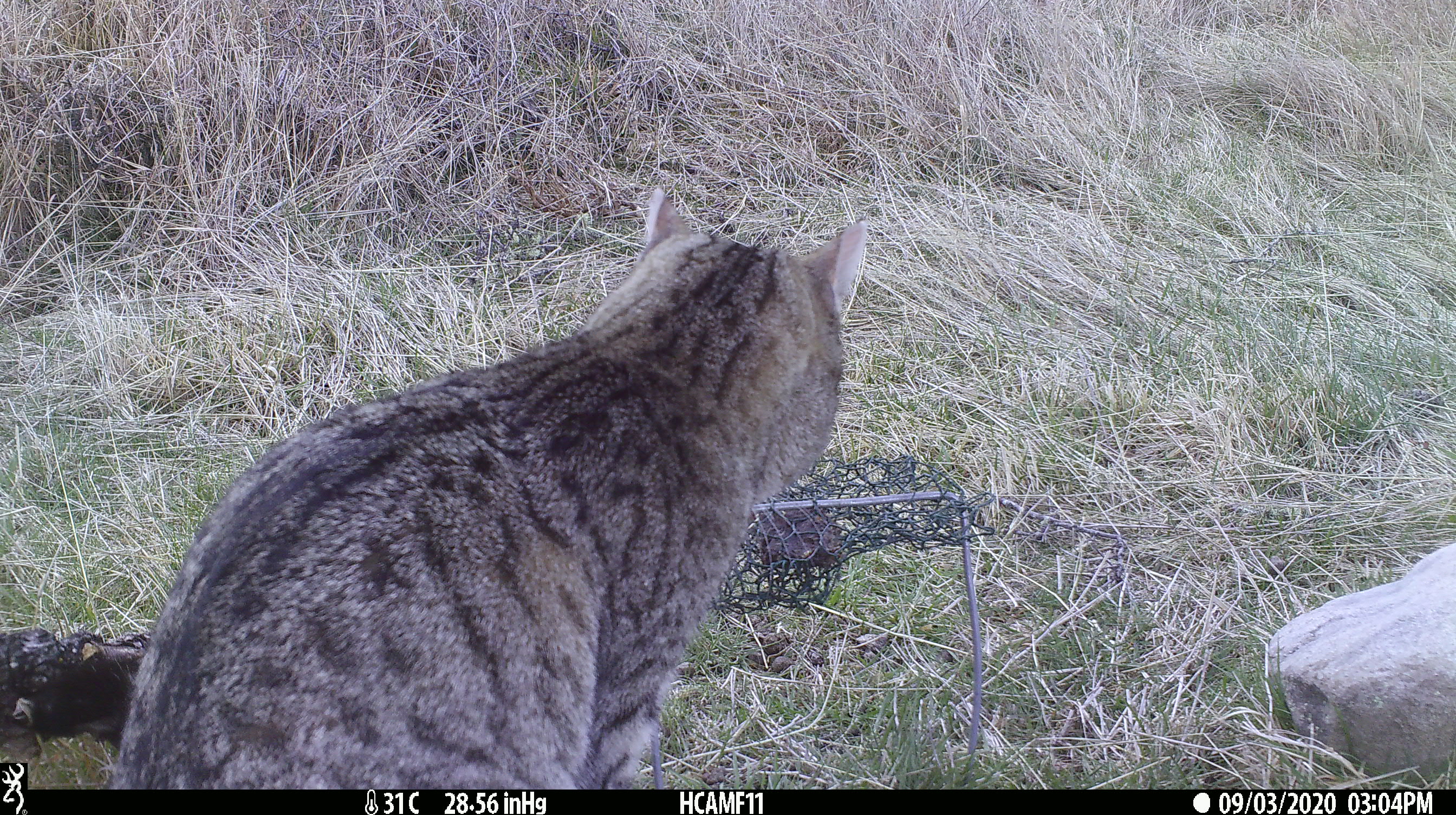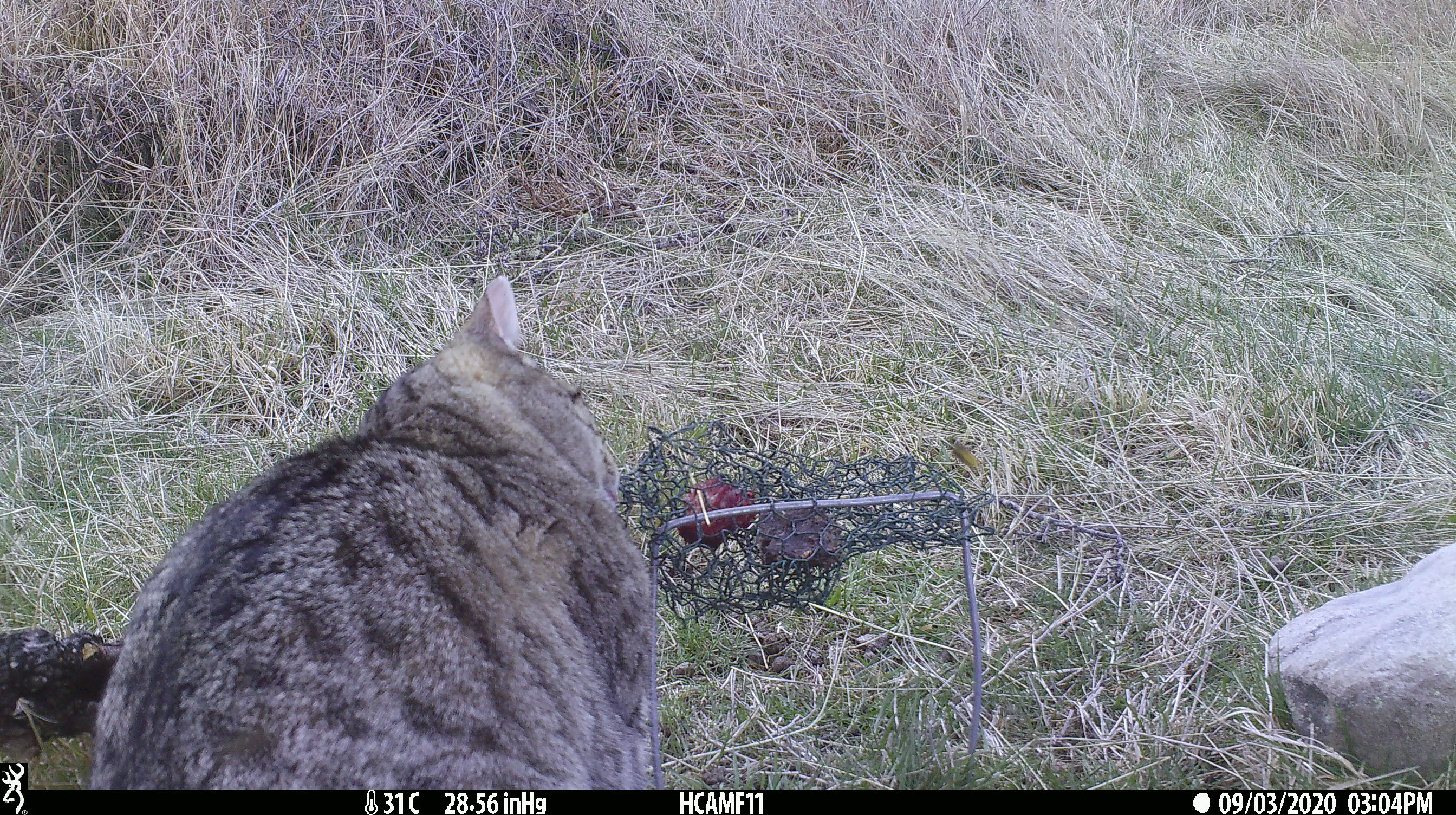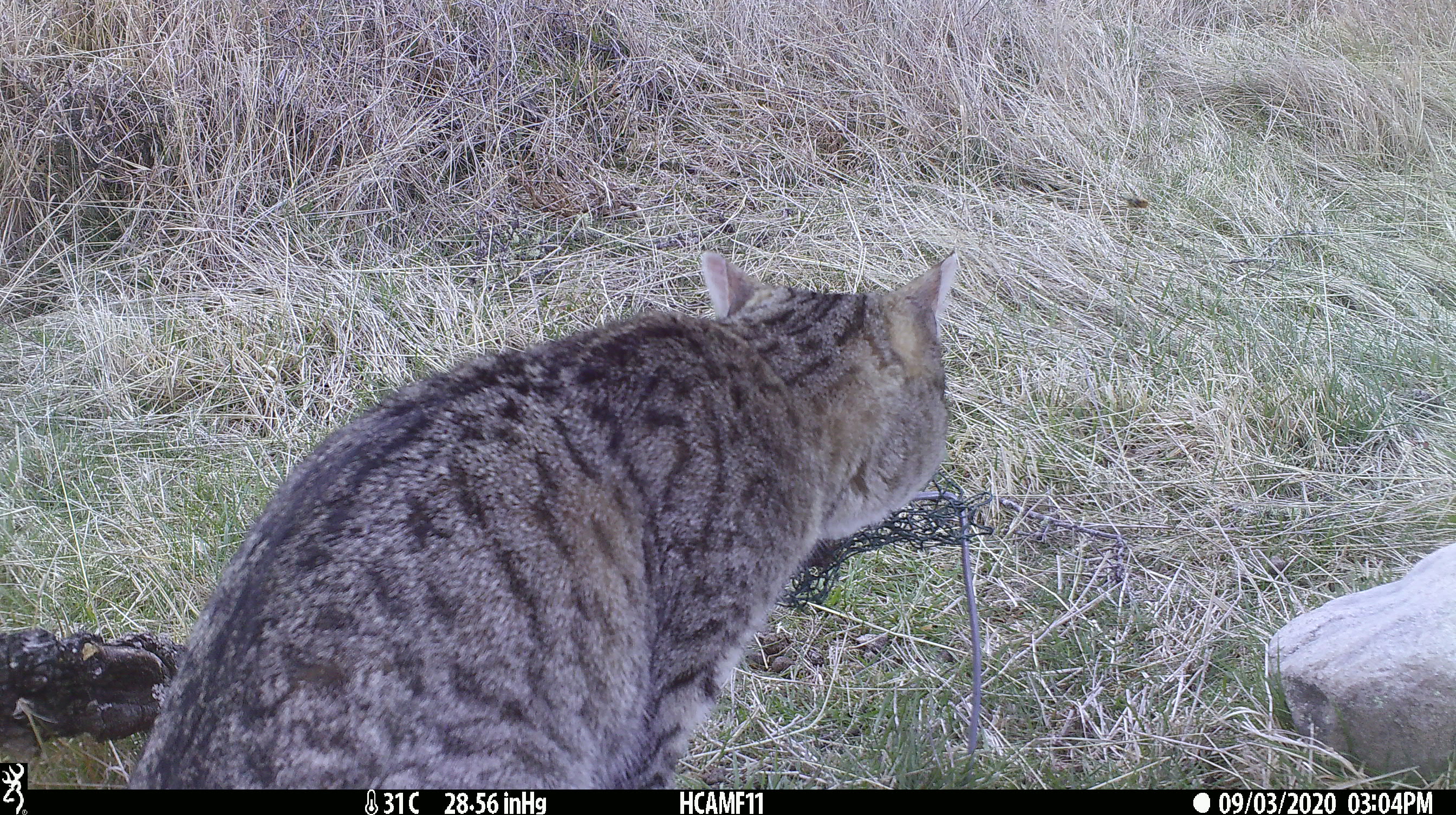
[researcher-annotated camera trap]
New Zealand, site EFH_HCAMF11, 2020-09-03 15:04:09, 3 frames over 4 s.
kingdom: Animalia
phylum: Chordata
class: Mammalia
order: Carnivora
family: Felidae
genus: Felis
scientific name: Felis catus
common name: domestic cat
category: cat